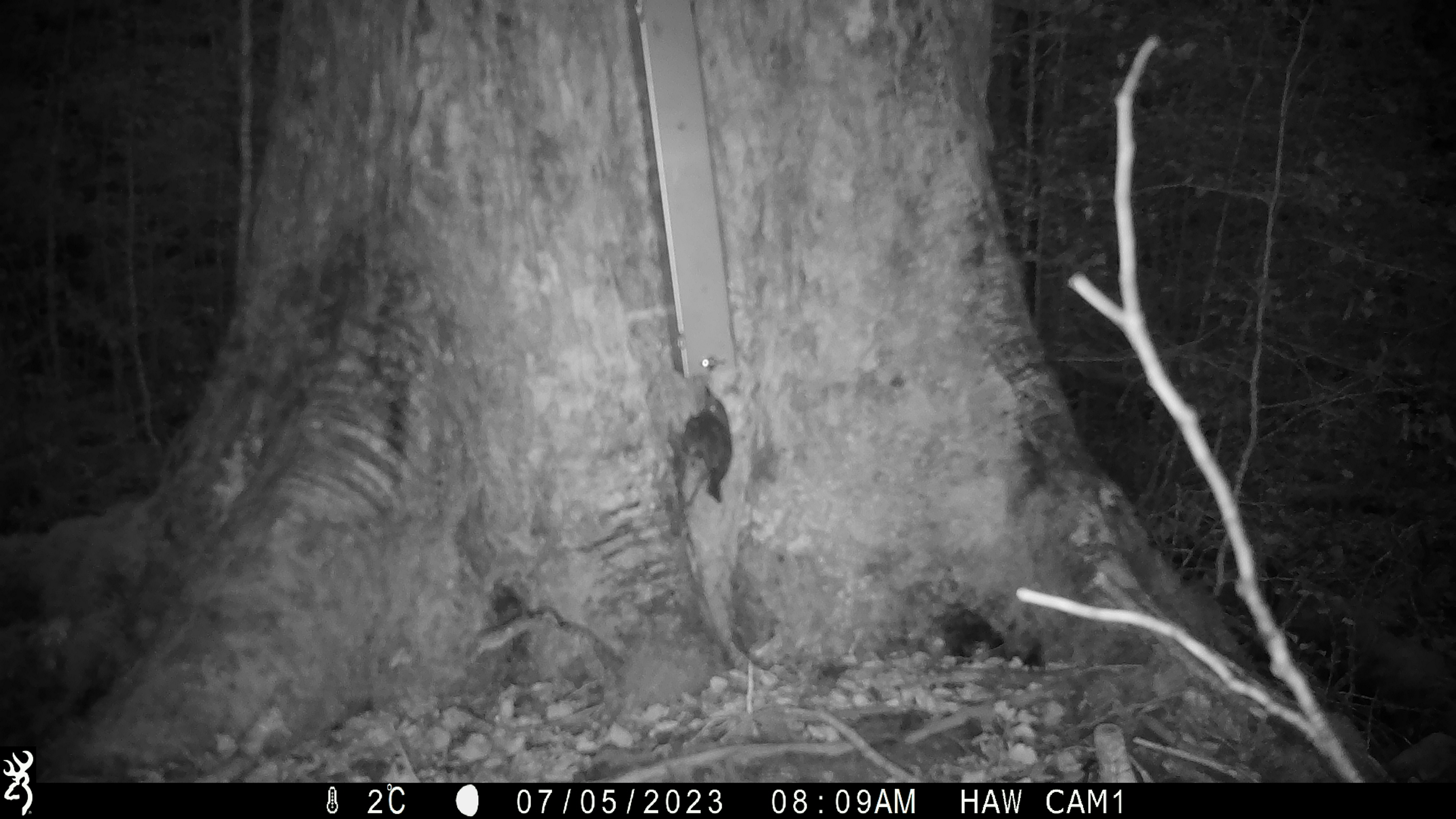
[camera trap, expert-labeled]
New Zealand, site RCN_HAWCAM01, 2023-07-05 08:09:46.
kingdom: Animalia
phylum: Chordata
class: Aves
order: Passeriformes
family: Petroicidae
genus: Petroica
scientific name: Petroica australis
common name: new zealand robin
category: robin